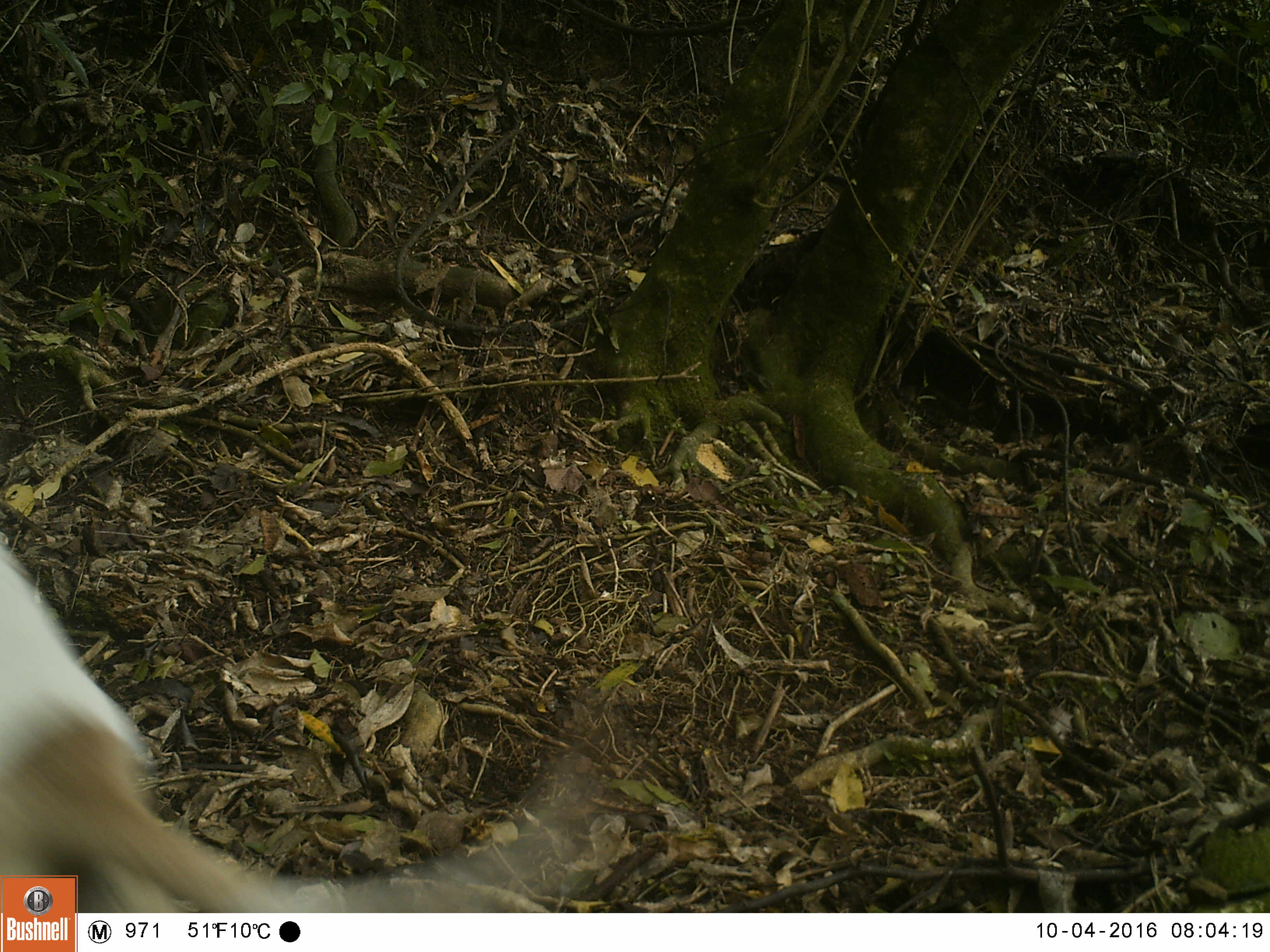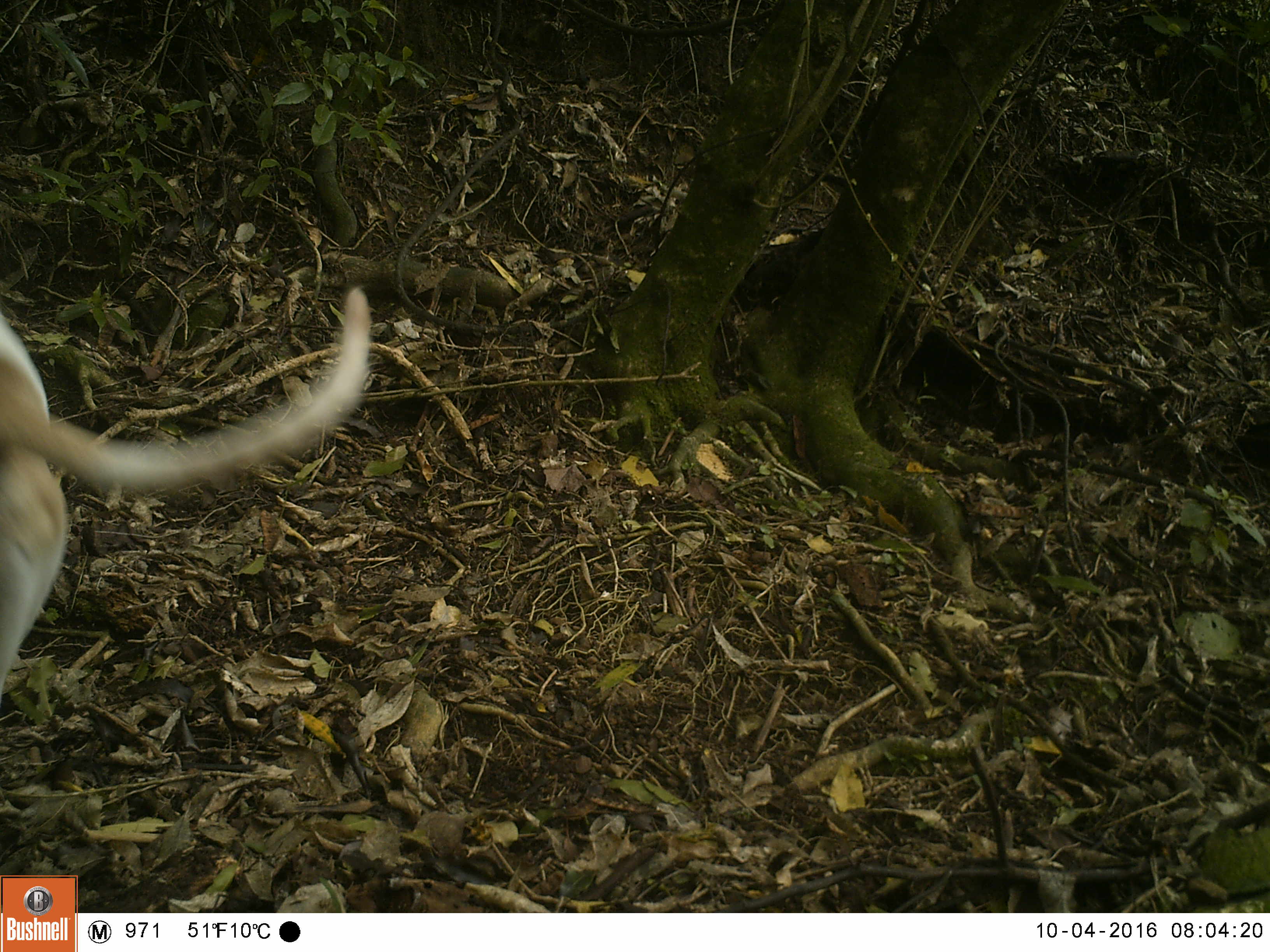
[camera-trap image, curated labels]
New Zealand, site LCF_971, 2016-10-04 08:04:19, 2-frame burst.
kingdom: Animalia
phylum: Chordata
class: Mammalia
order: Carnivora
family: Canidae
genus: Canis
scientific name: Canis familiaris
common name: domestic dog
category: dog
Dog (domestic dog) (Canis familiaris).